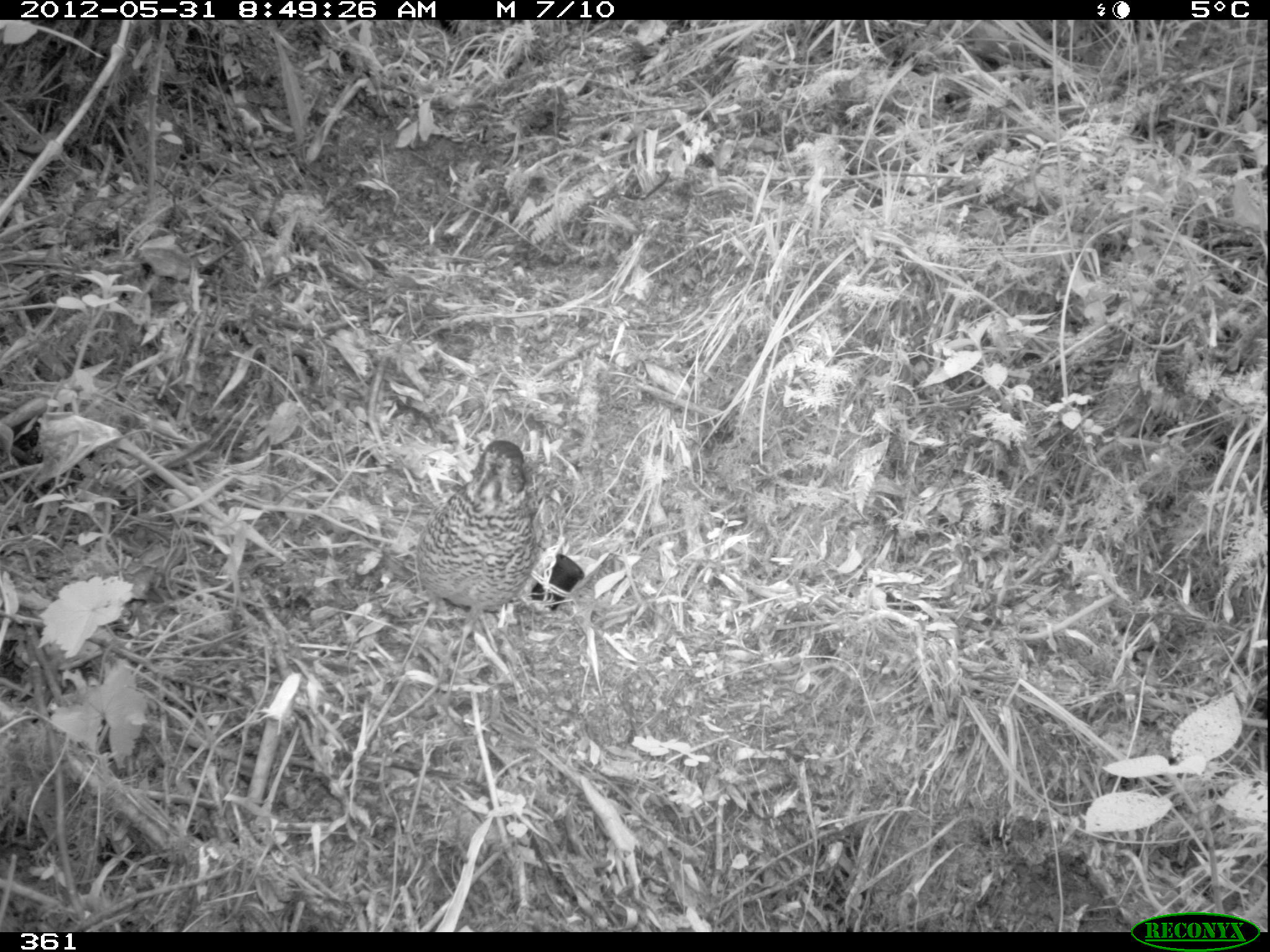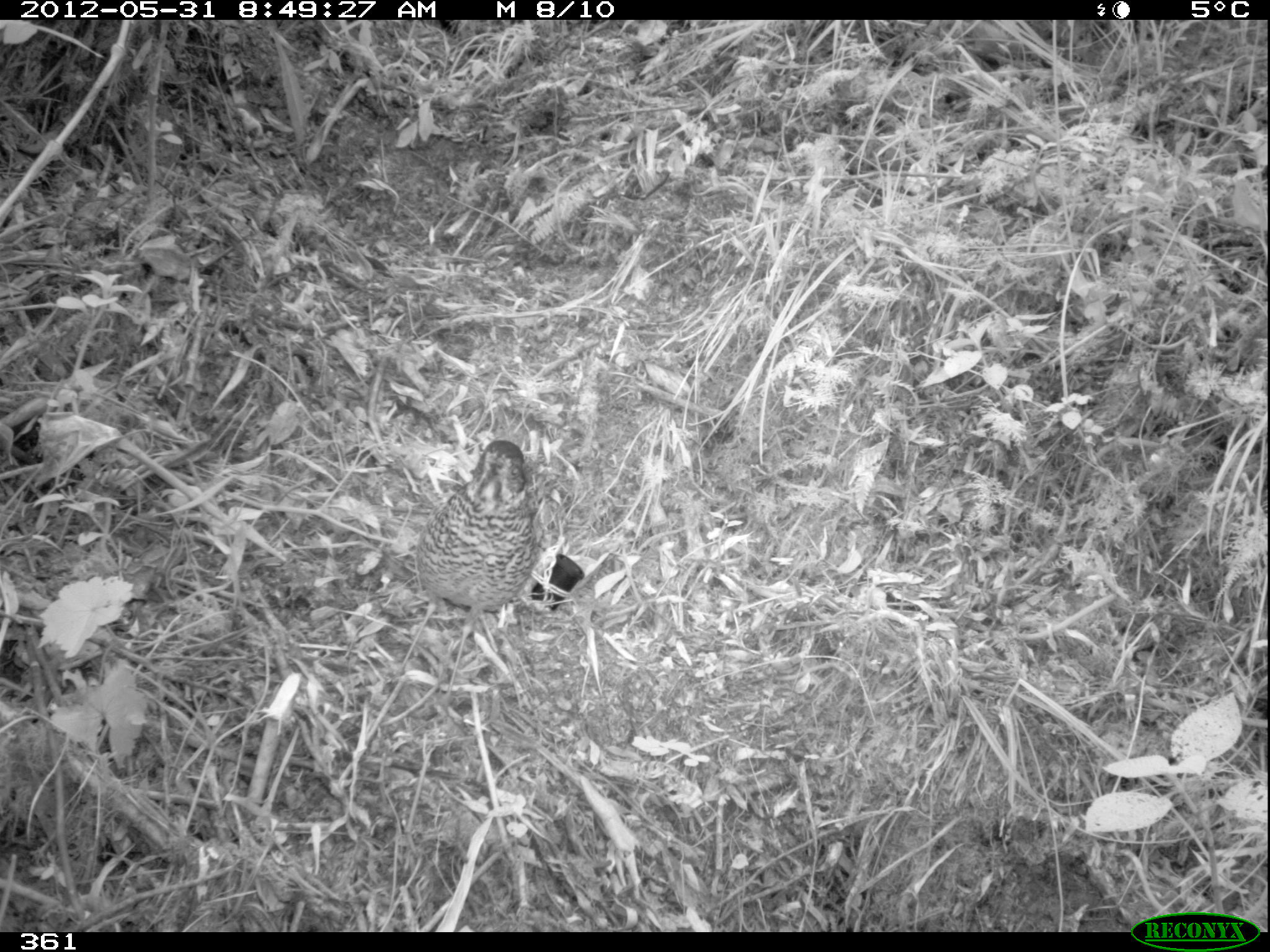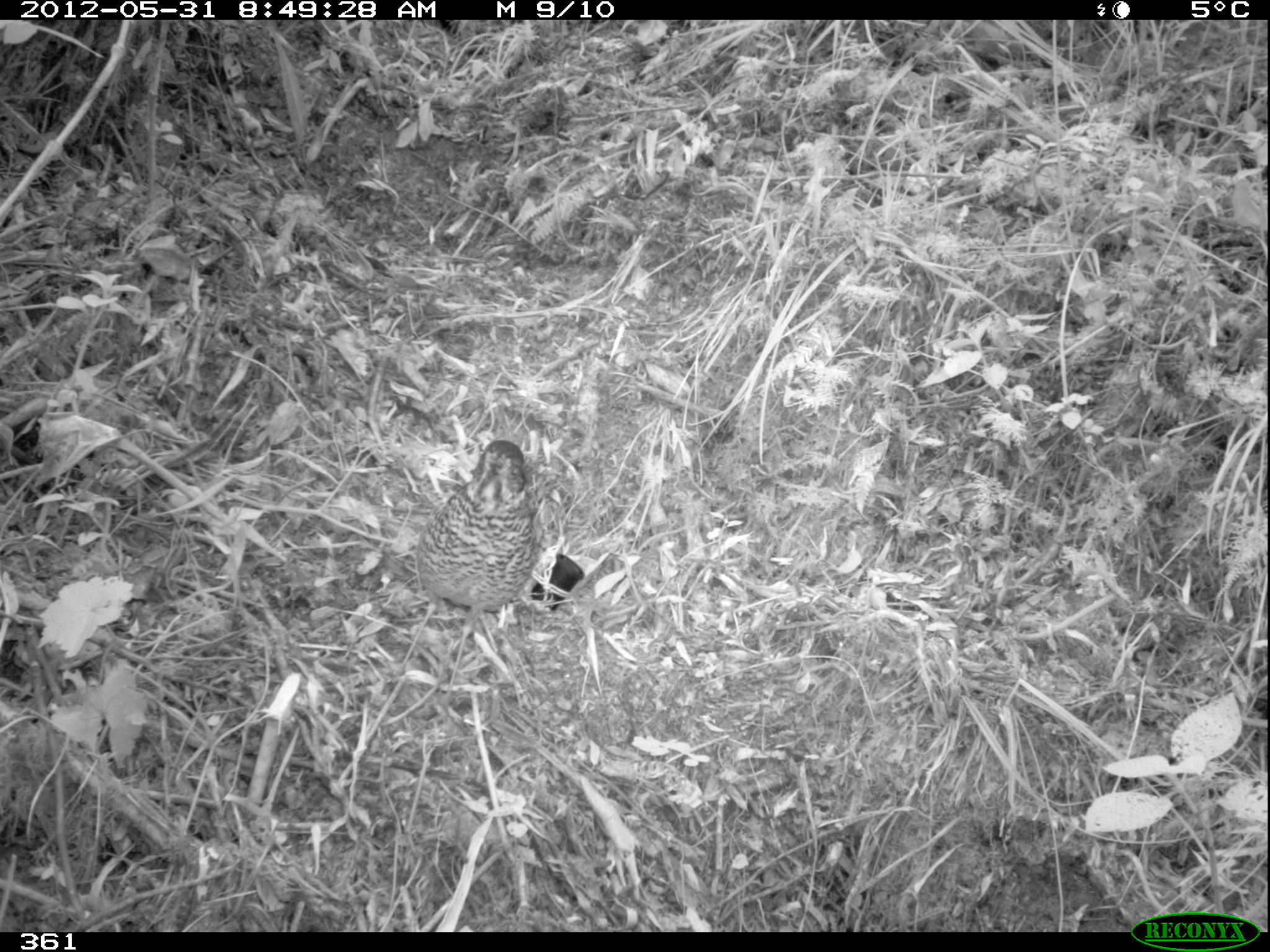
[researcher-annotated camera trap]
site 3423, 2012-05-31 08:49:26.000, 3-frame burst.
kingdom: Animalia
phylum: Chordata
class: Aves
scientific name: Aves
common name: bird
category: unknown bird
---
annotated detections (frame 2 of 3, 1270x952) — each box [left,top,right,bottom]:
unknown bird: [391,440,540,718]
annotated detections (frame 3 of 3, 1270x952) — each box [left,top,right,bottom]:
unknown bird: [389,435,540,704]